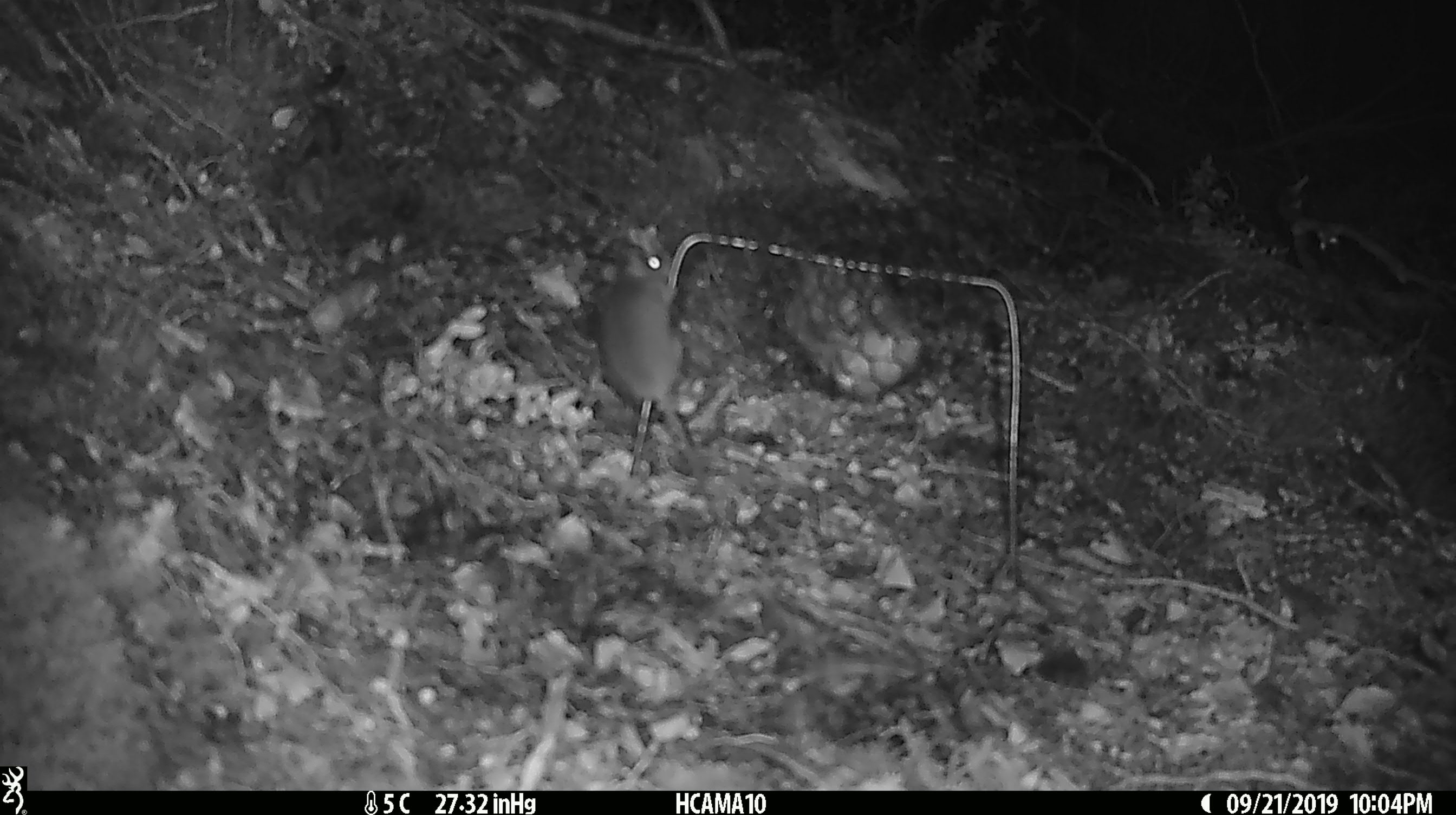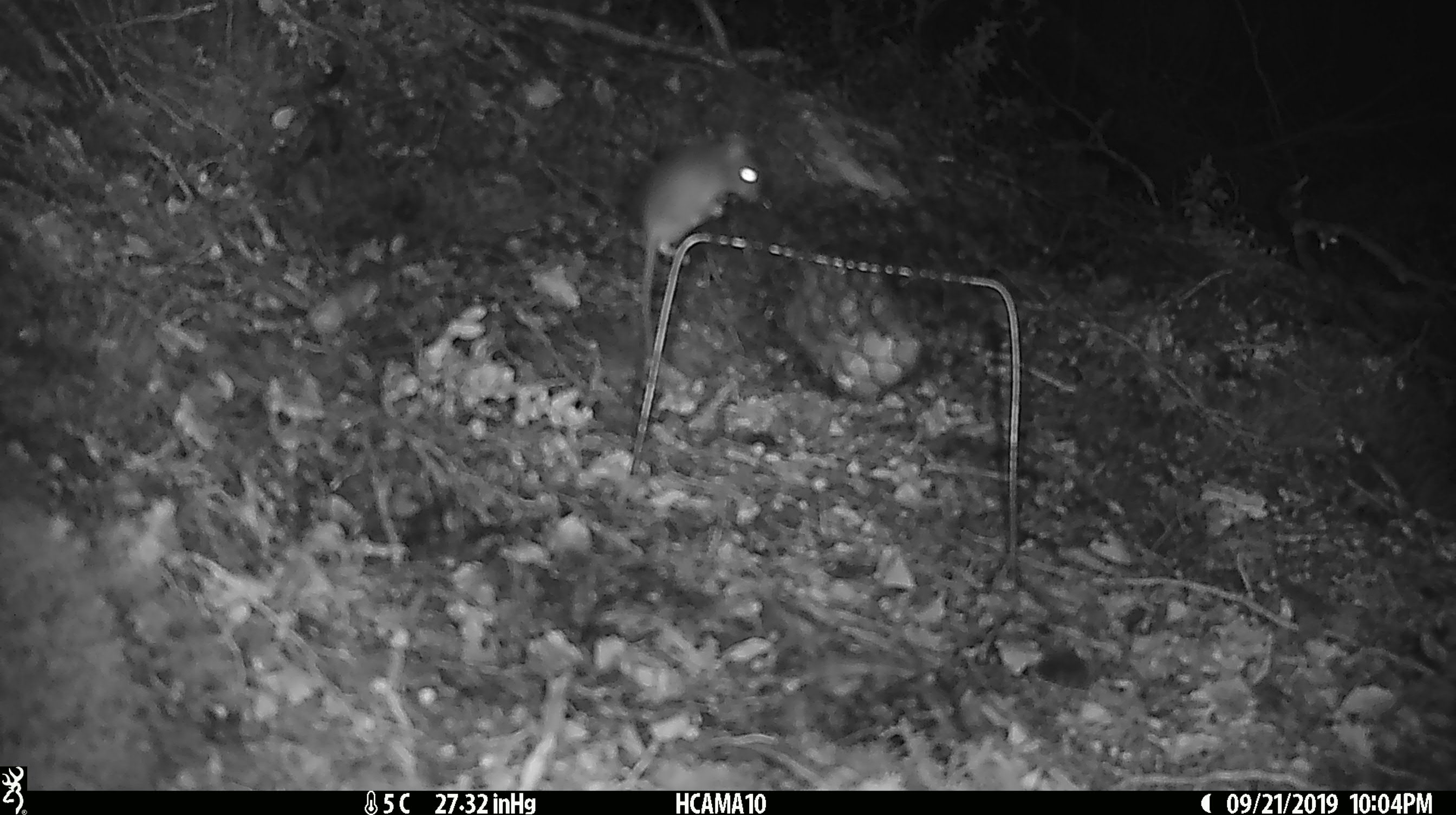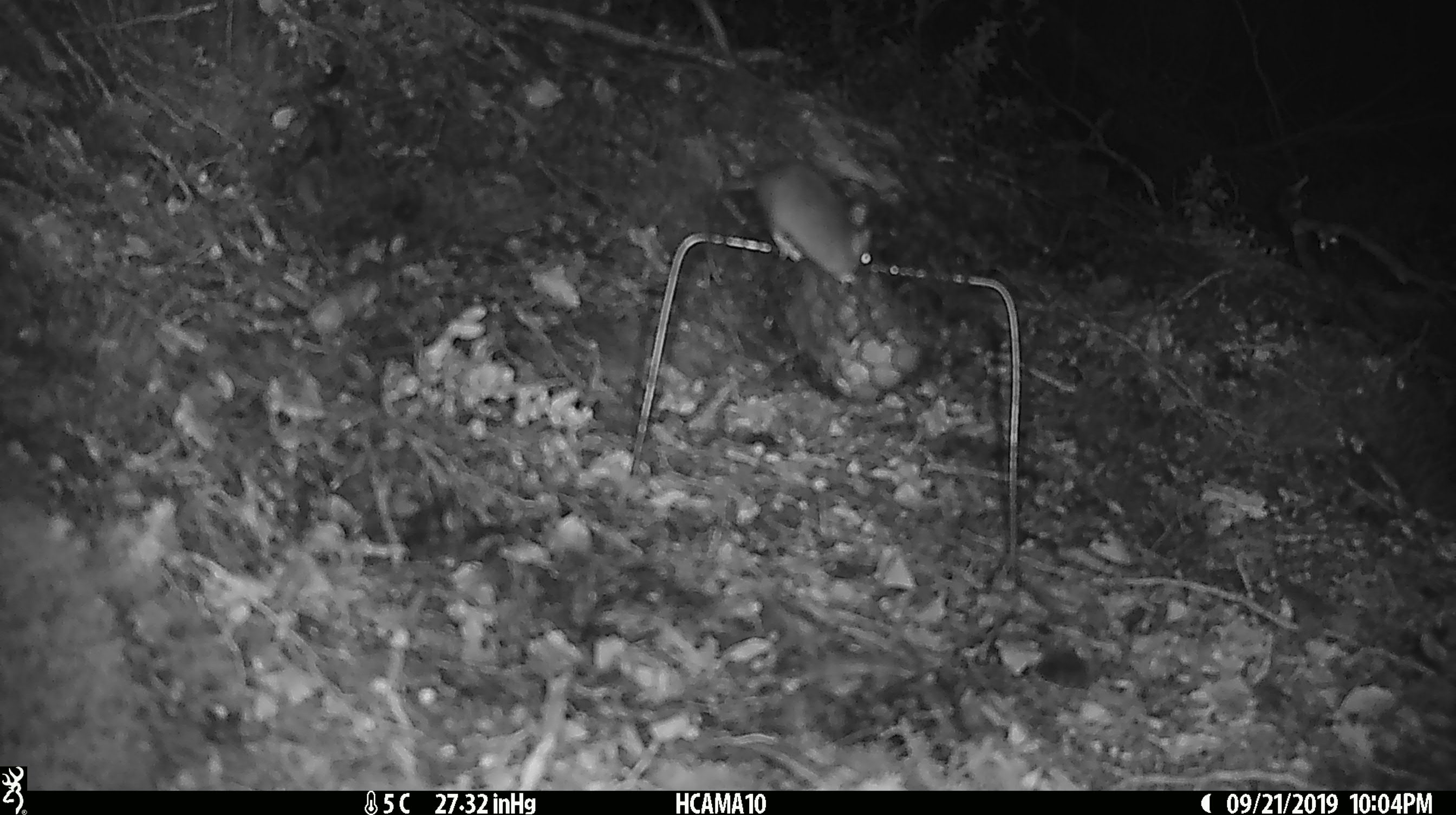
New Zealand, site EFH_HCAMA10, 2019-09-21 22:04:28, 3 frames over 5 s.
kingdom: Animalia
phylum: Chordata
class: Mammalia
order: Rodentia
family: Muridae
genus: Mus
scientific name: Mus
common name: mouse